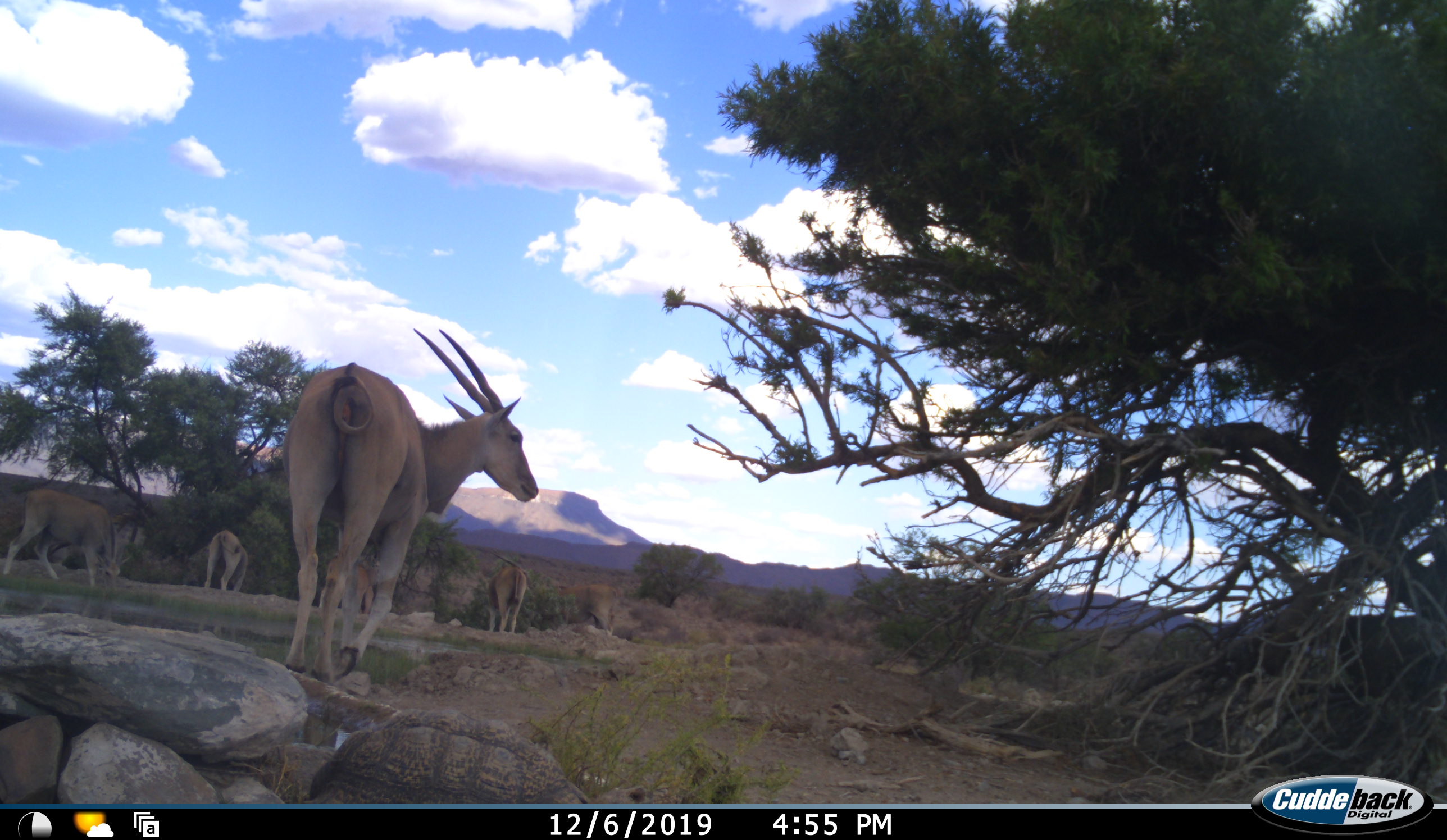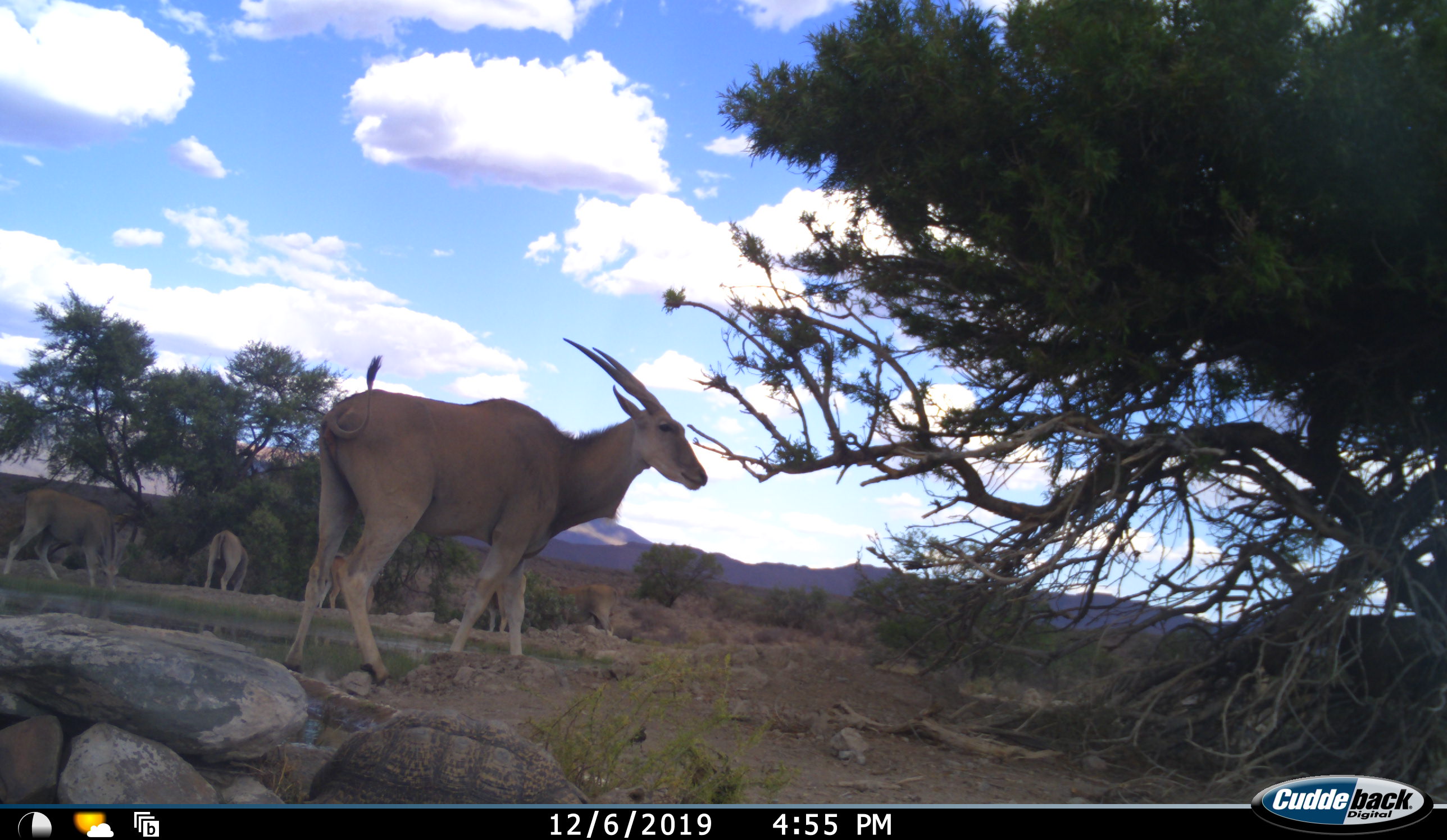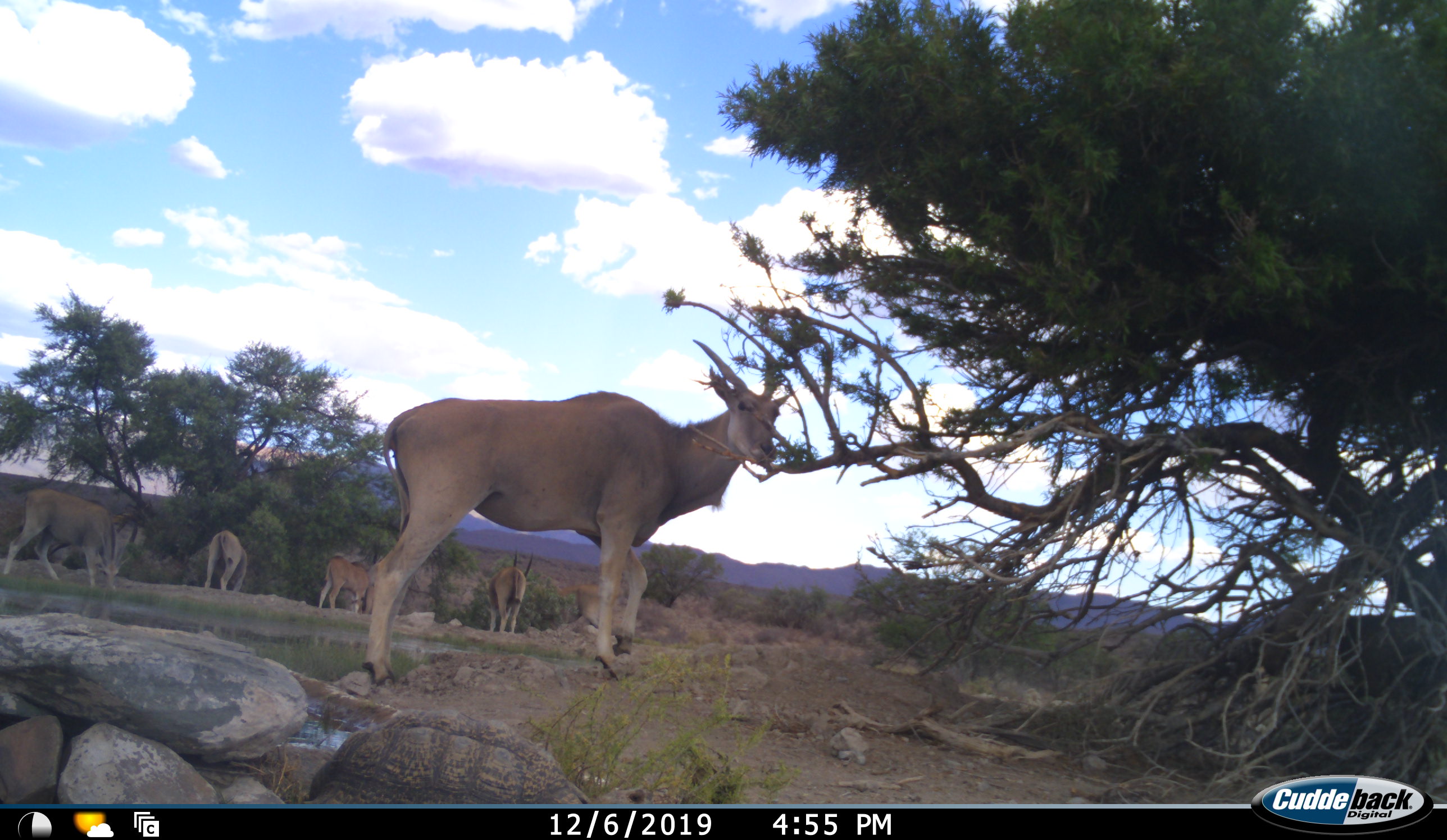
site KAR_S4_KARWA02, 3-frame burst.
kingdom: Animalia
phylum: Chordata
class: Mammalia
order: Artiodactyla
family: Bovidae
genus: Tragelaphus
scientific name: Tragelaphus oryx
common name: eland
Eland (Tragelaphus oryx), count 6. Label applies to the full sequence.